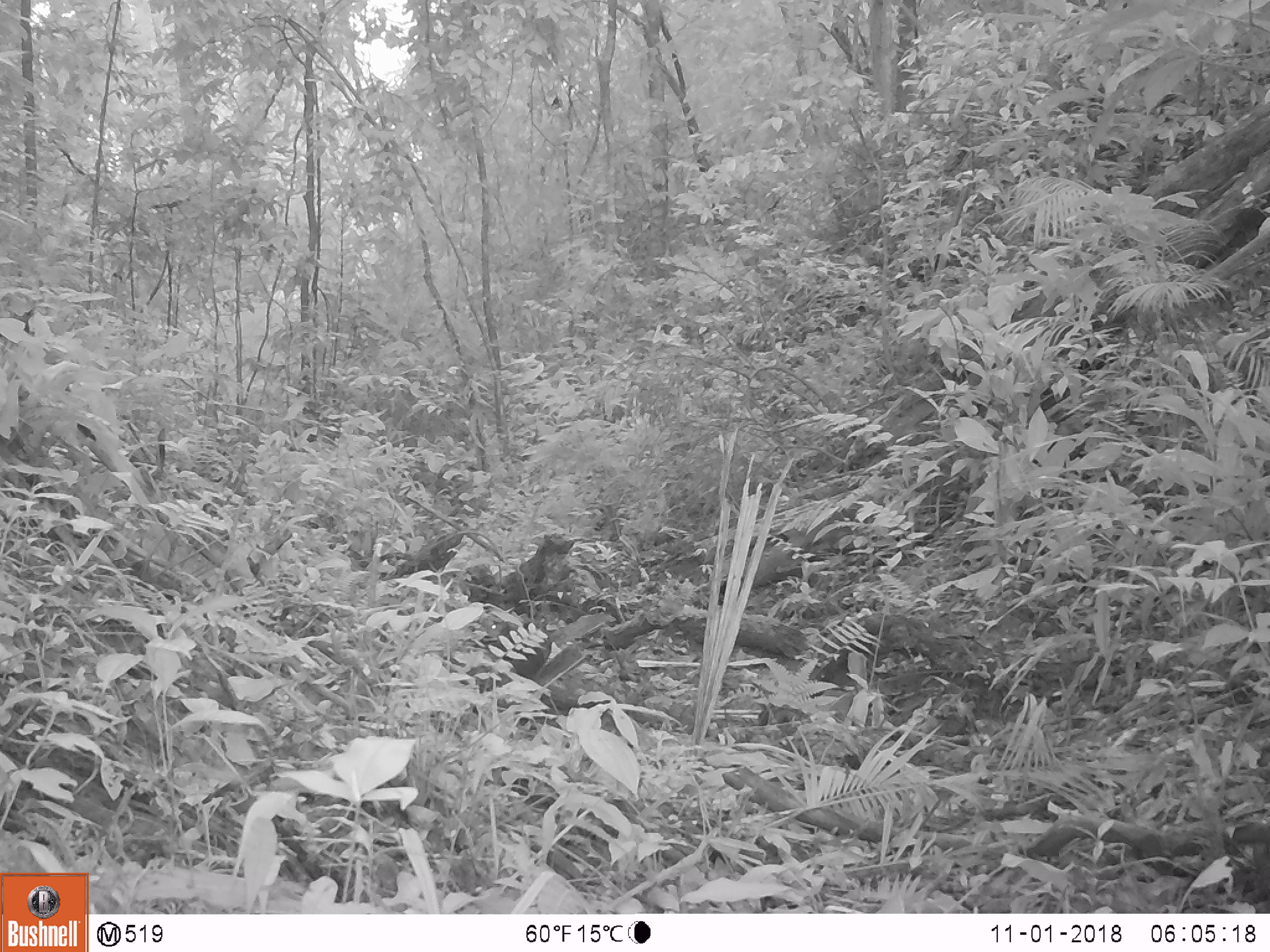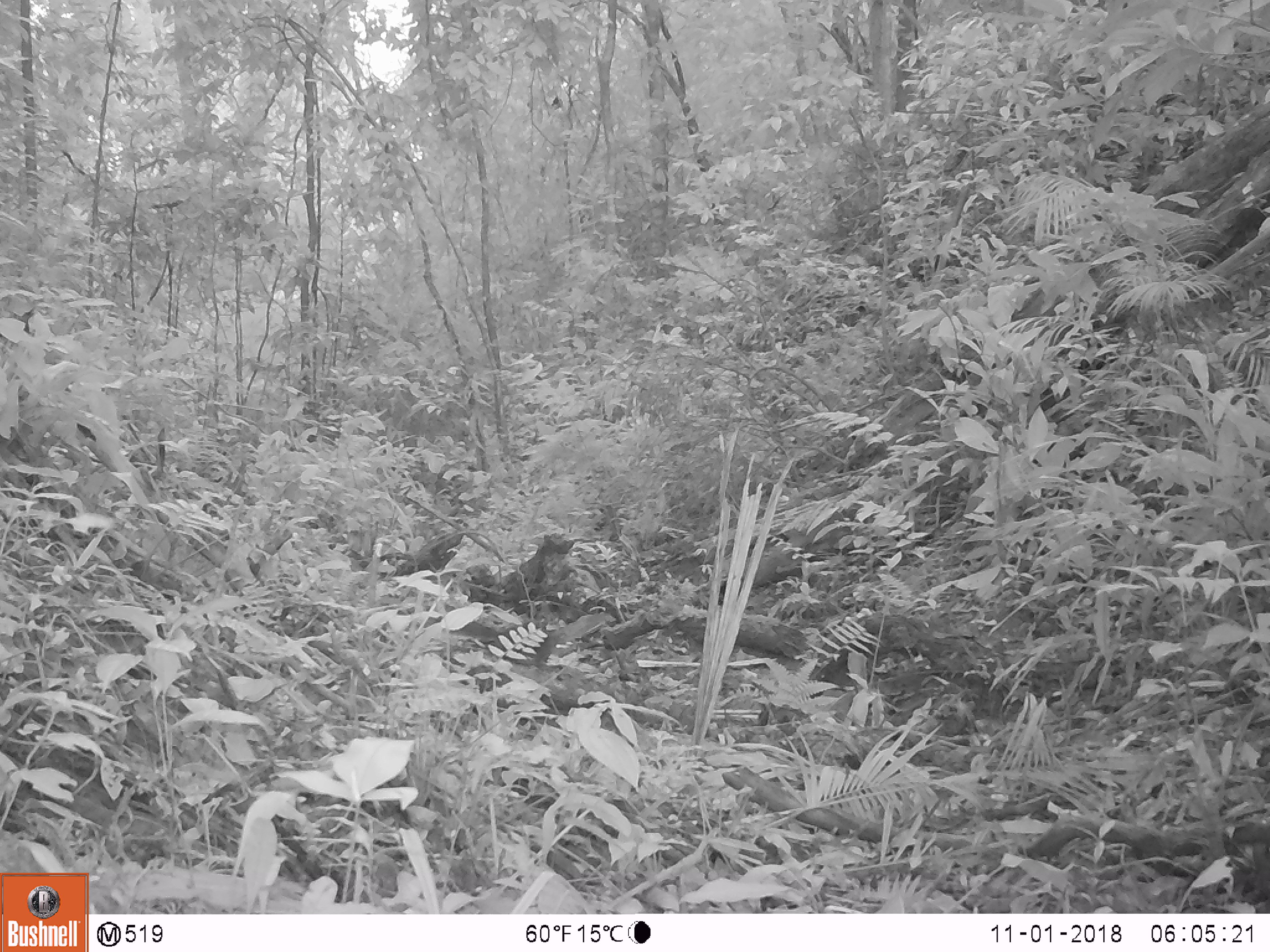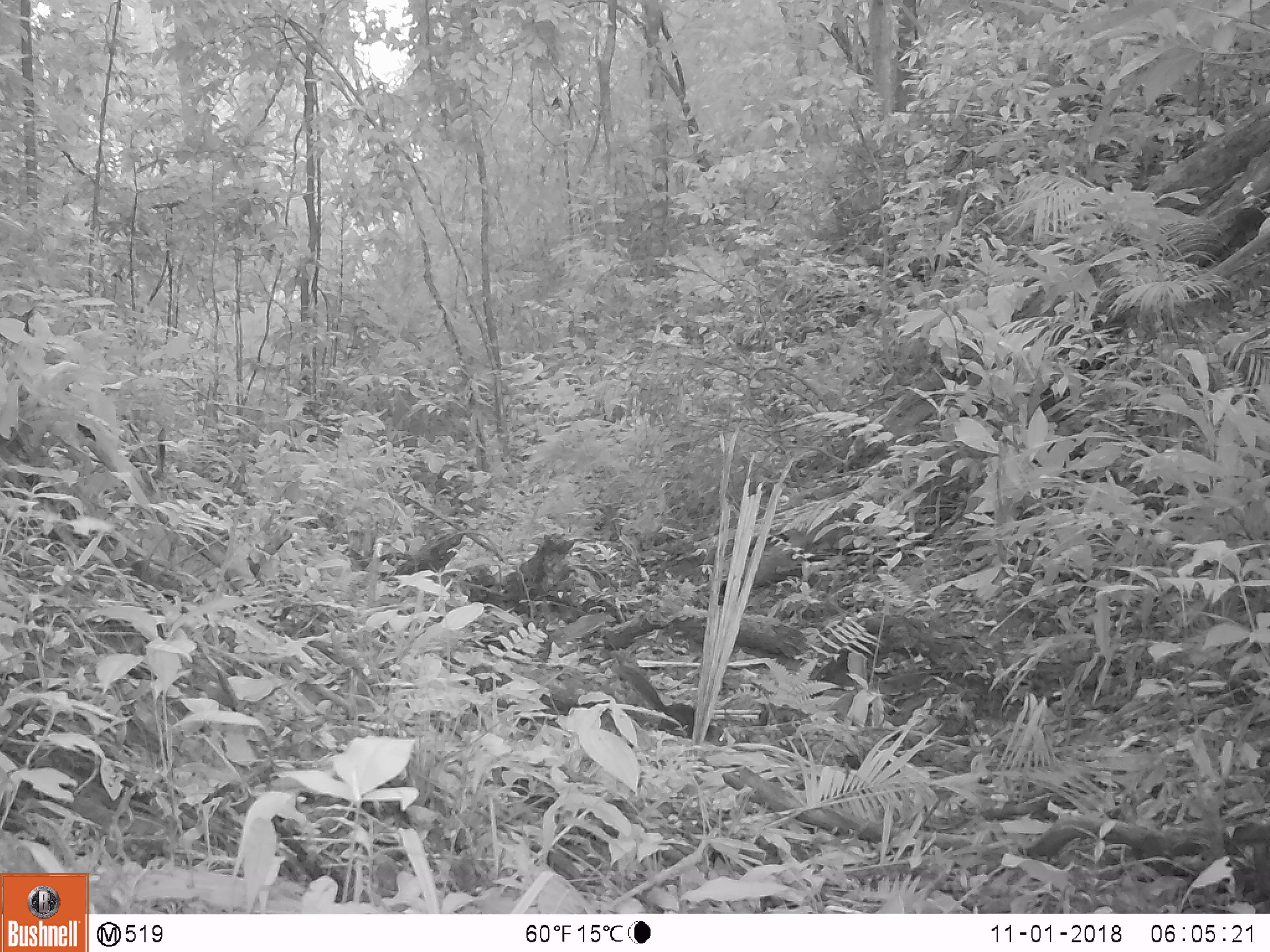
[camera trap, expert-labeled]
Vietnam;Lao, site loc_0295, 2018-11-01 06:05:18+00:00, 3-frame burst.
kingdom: Animalia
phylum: Chordata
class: Mammalia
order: Rodentia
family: Sciuridae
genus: Dremomys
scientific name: Dremomys rufigenis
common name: red-cheeked squirrel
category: red cheeked squirrel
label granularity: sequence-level